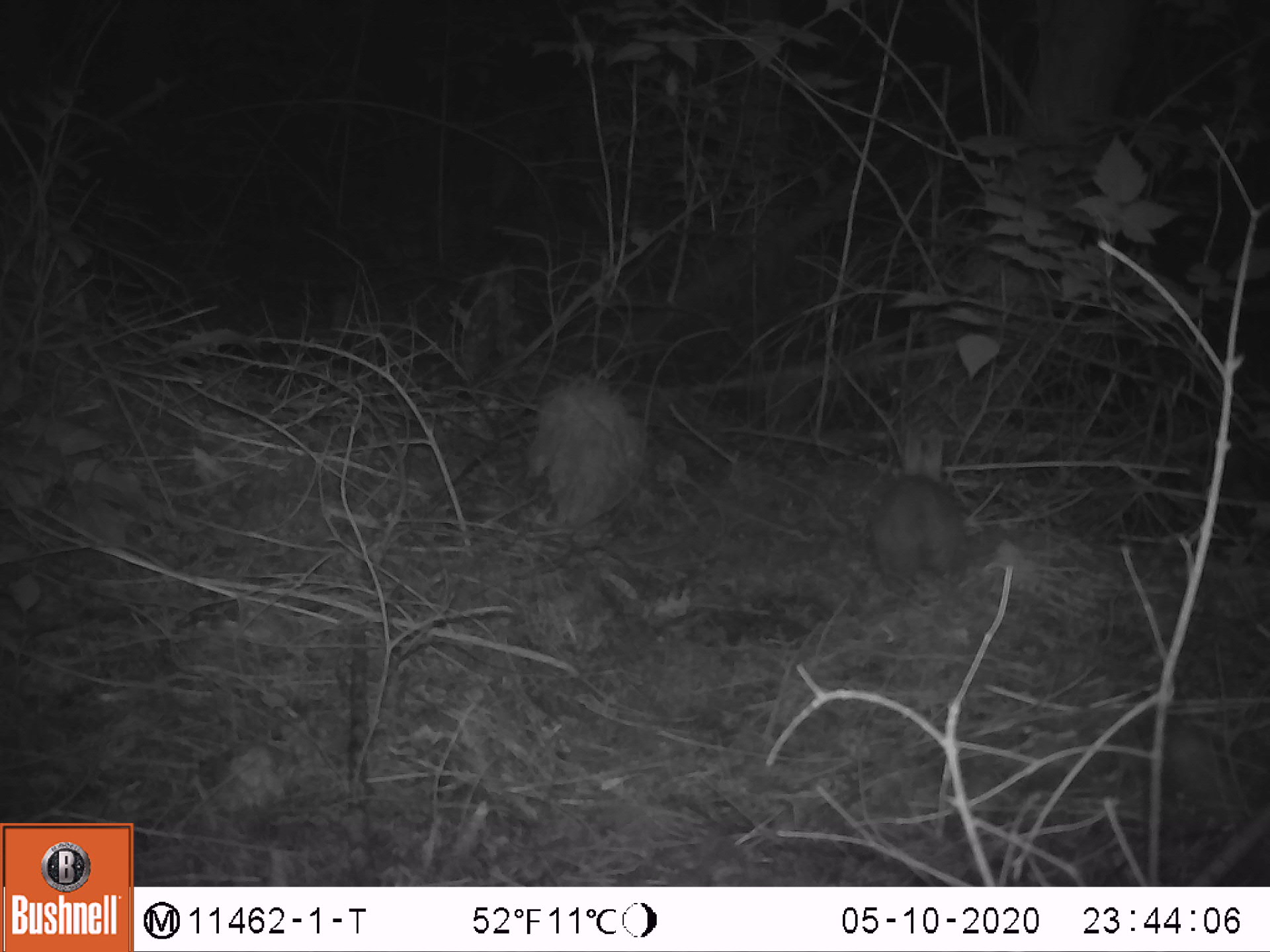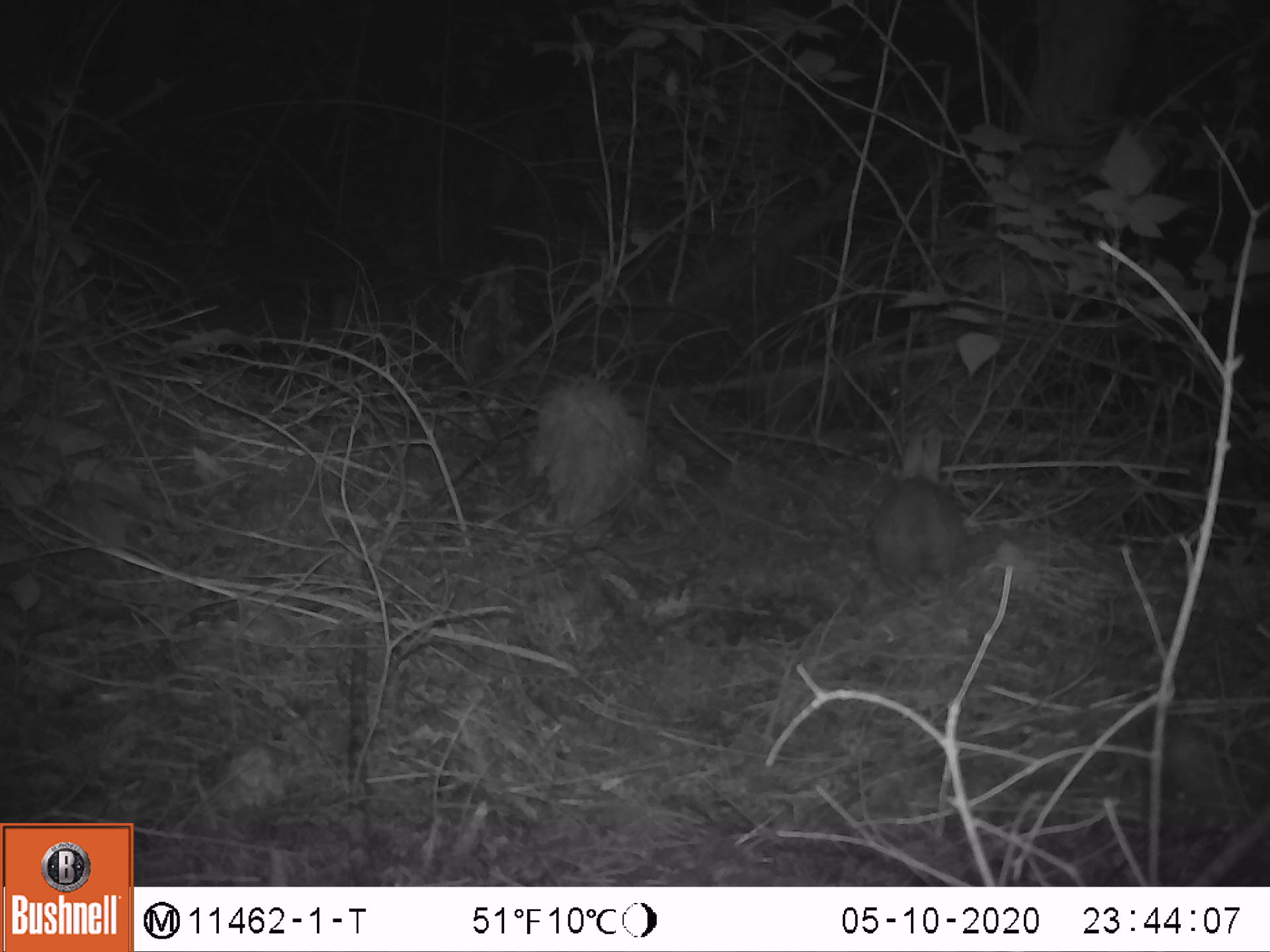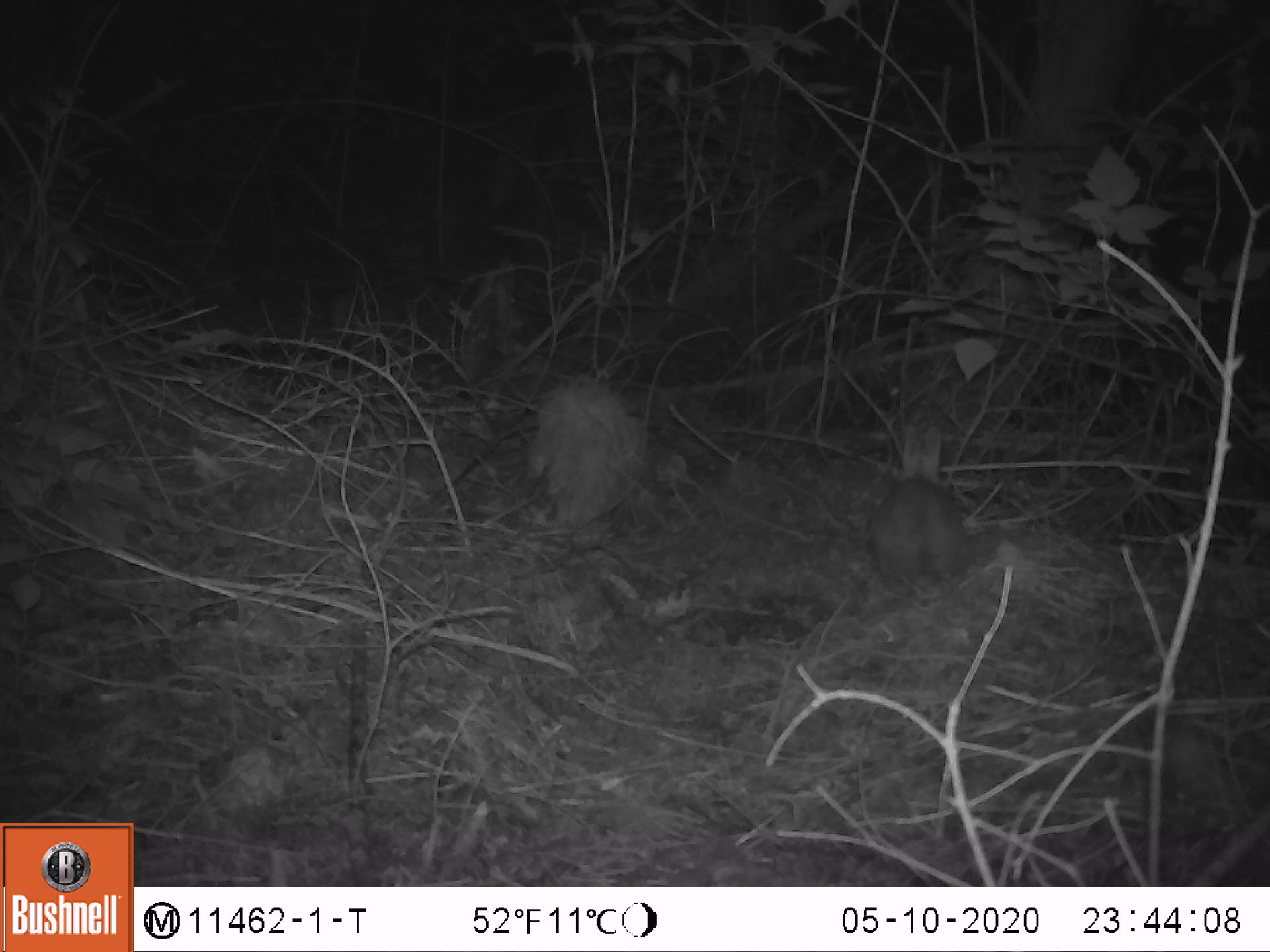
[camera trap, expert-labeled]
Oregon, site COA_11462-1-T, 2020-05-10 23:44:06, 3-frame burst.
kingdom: Animalia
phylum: Chordata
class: Mammalia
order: Lagomorpha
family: Leporidae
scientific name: Leporidae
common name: hares and rabbits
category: leporidae family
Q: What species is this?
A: Leporidae family (hares and rabbits) (Leporidae).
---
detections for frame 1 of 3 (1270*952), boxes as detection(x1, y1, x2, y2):
leporidae family: detection(864, 427, 968, 585)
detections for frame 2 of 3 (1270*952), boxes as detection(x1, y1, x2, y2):
leporidae family: detection(868, 420, 971, 591)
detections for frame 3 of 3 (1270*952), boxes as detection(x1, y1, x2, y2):
leporidae family: detection(868, 421, 982, 592)